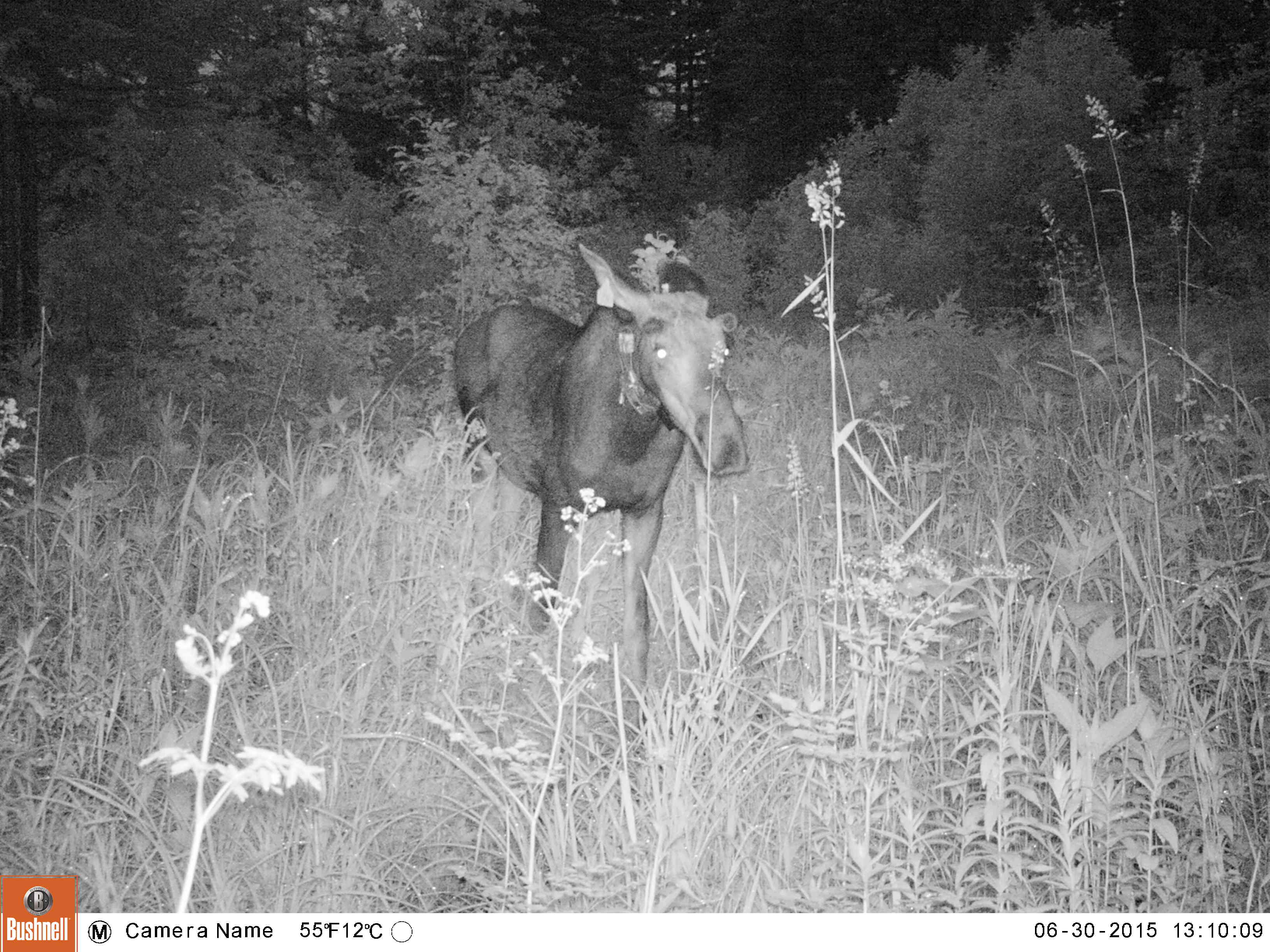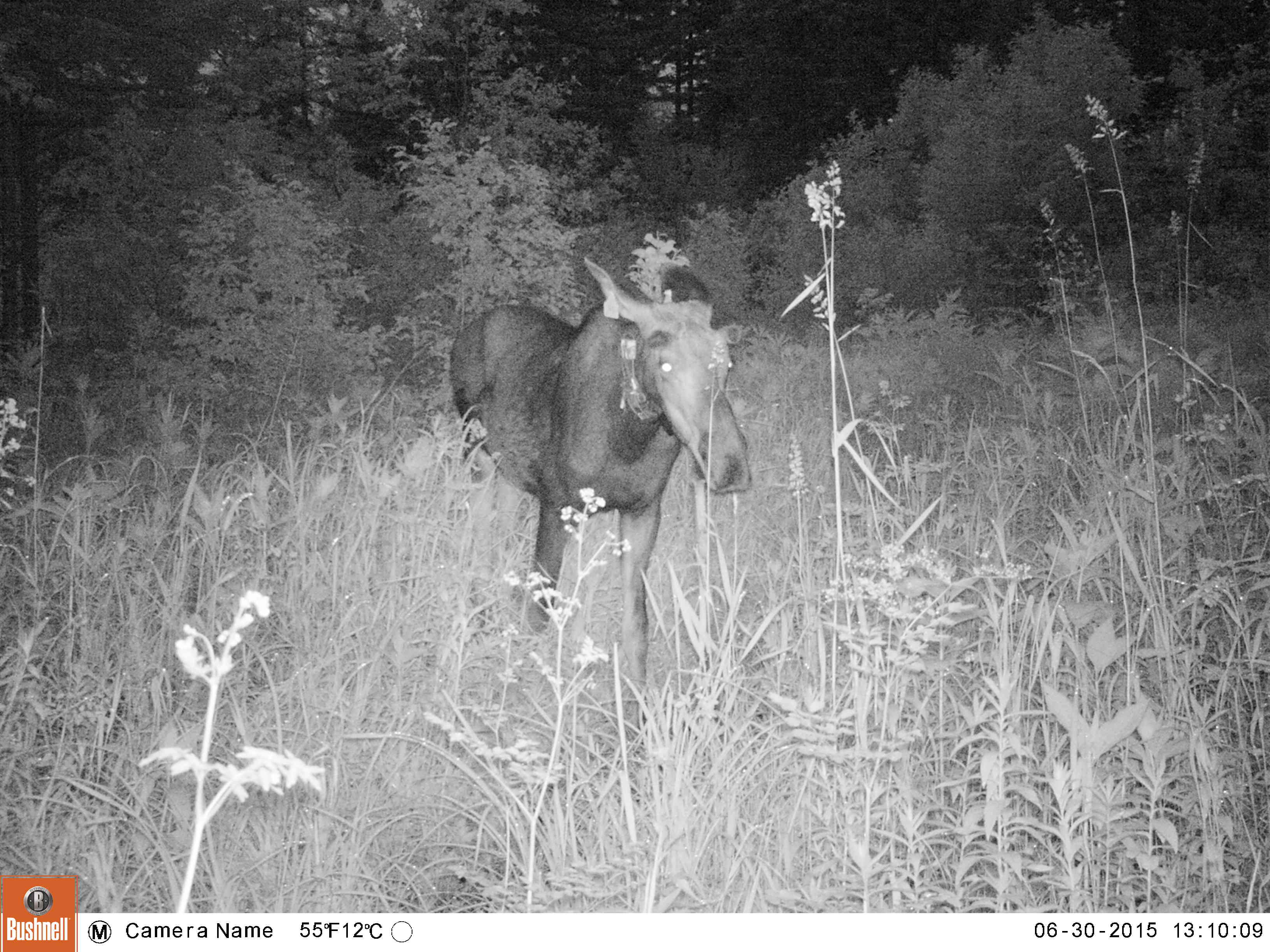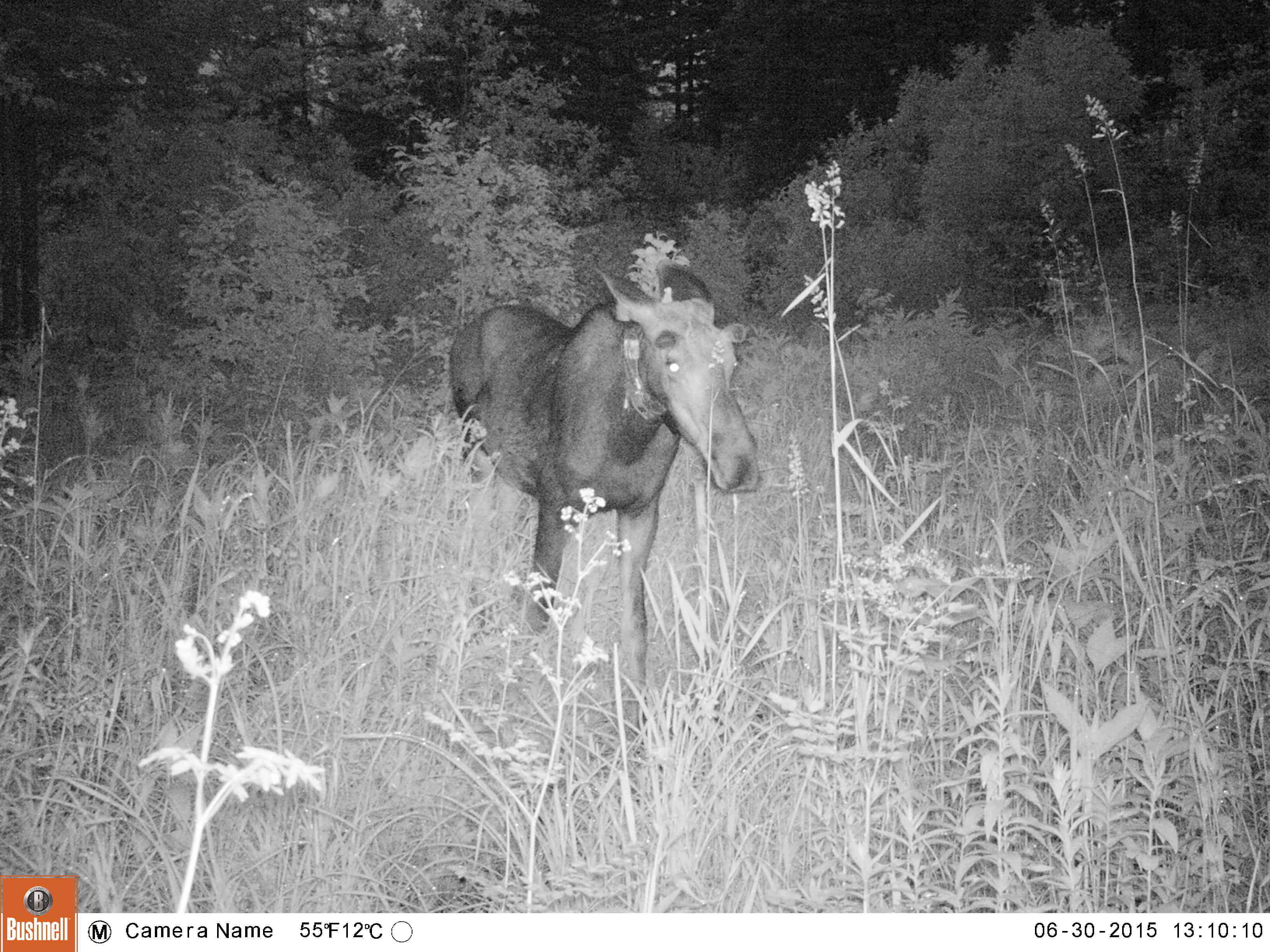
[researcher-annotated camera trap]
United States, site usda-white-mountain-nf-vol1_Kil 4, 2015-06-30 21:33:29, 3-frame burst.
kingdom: Animalia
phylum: Chordata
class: Mammalia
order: Artiodactyla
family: Cervidae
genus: Alces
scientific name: Alces alces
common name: moose